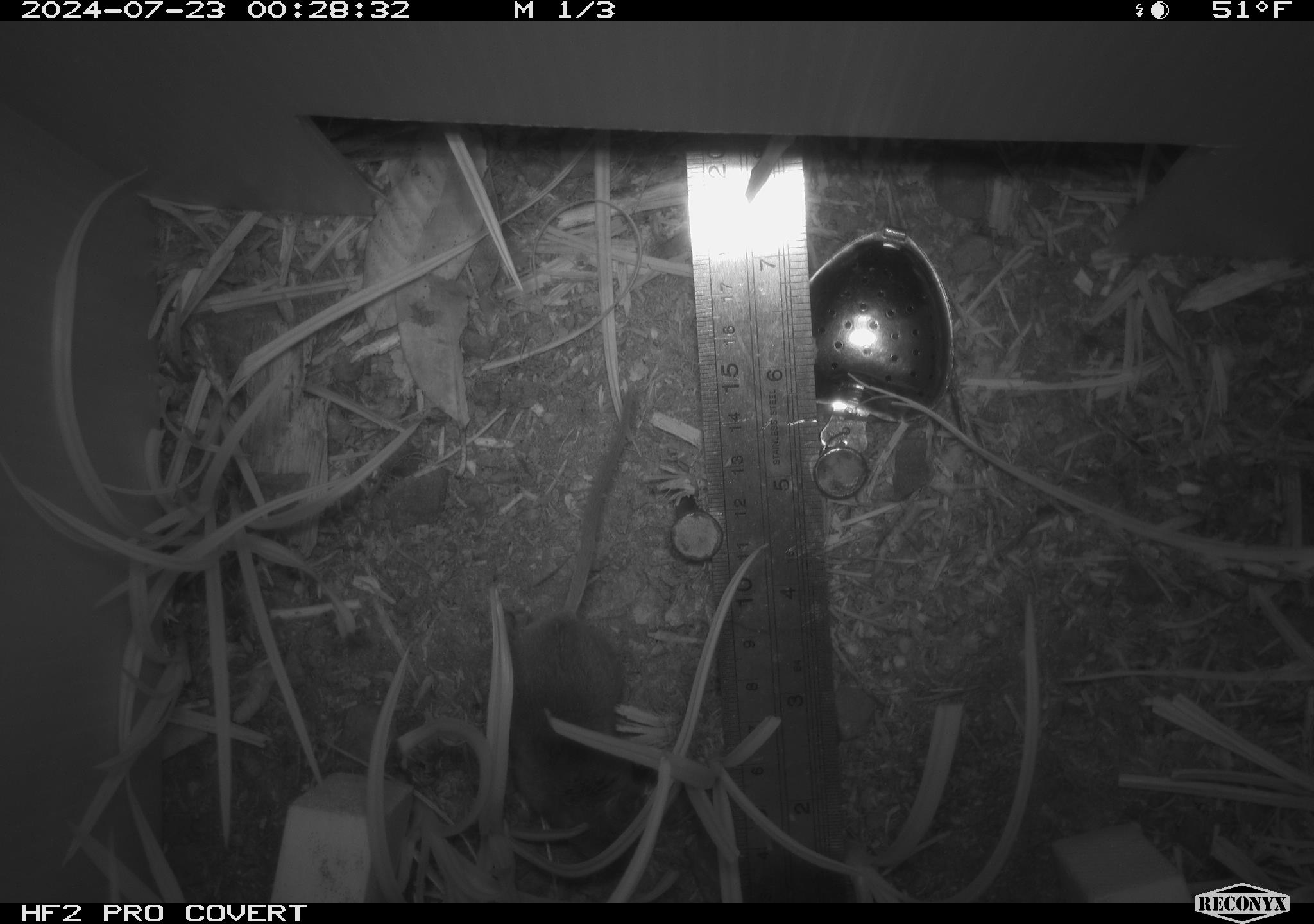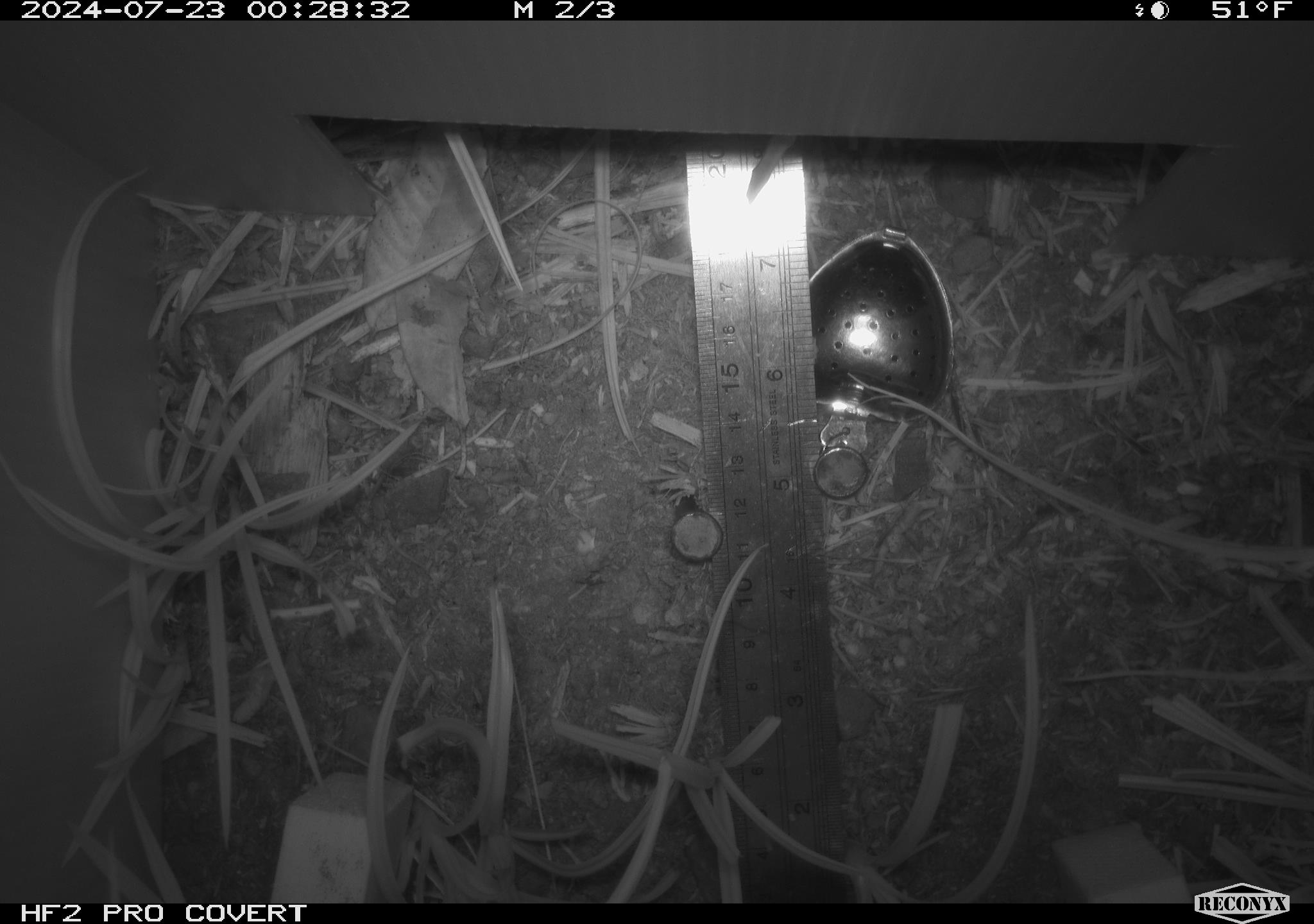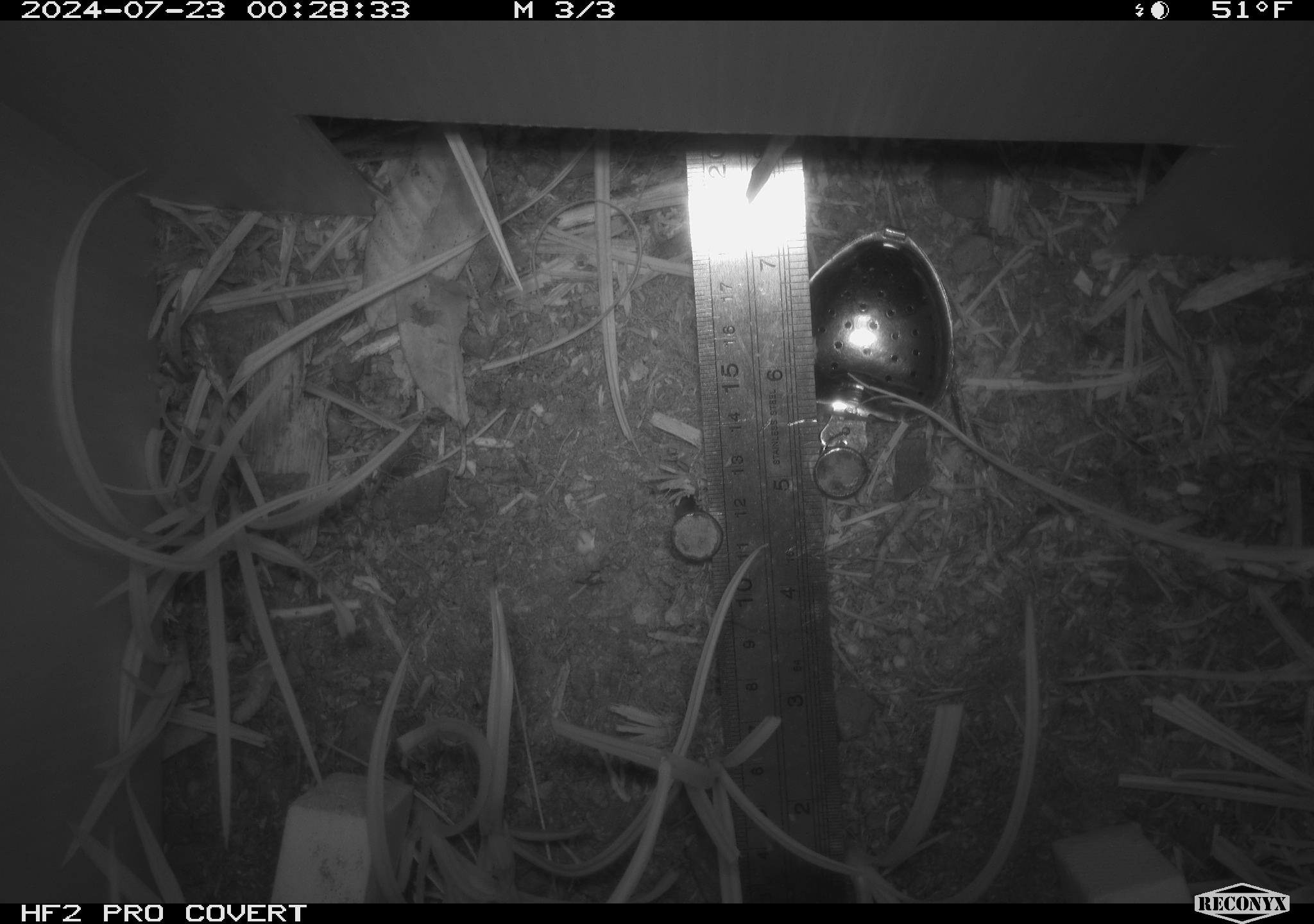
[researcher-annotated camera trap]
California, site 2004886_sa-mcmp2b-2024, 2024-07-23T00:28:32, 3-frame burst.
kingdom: Animalia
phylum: Chordata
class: Mammalia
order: Rodentia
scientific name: Rodentia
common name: mouse species